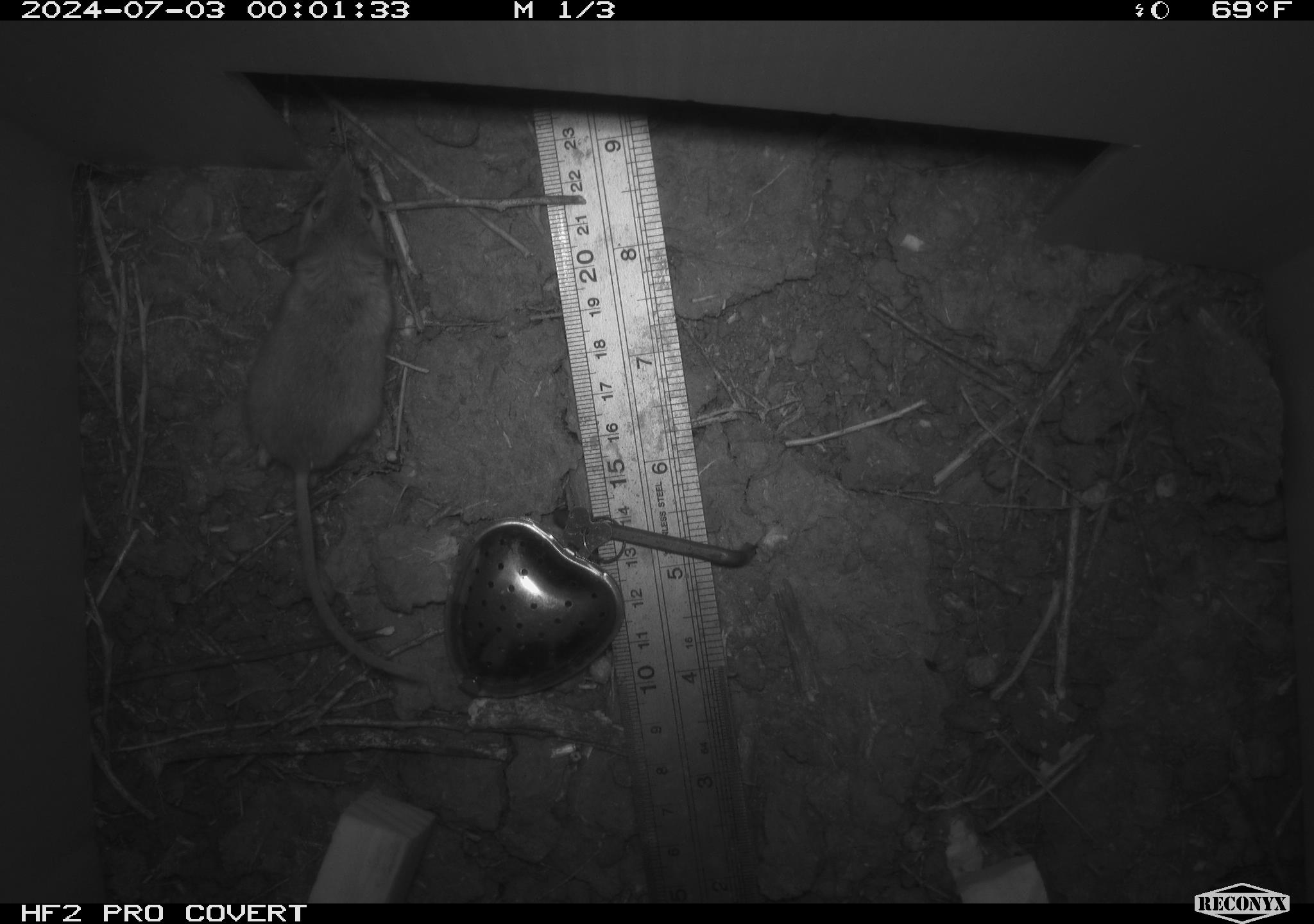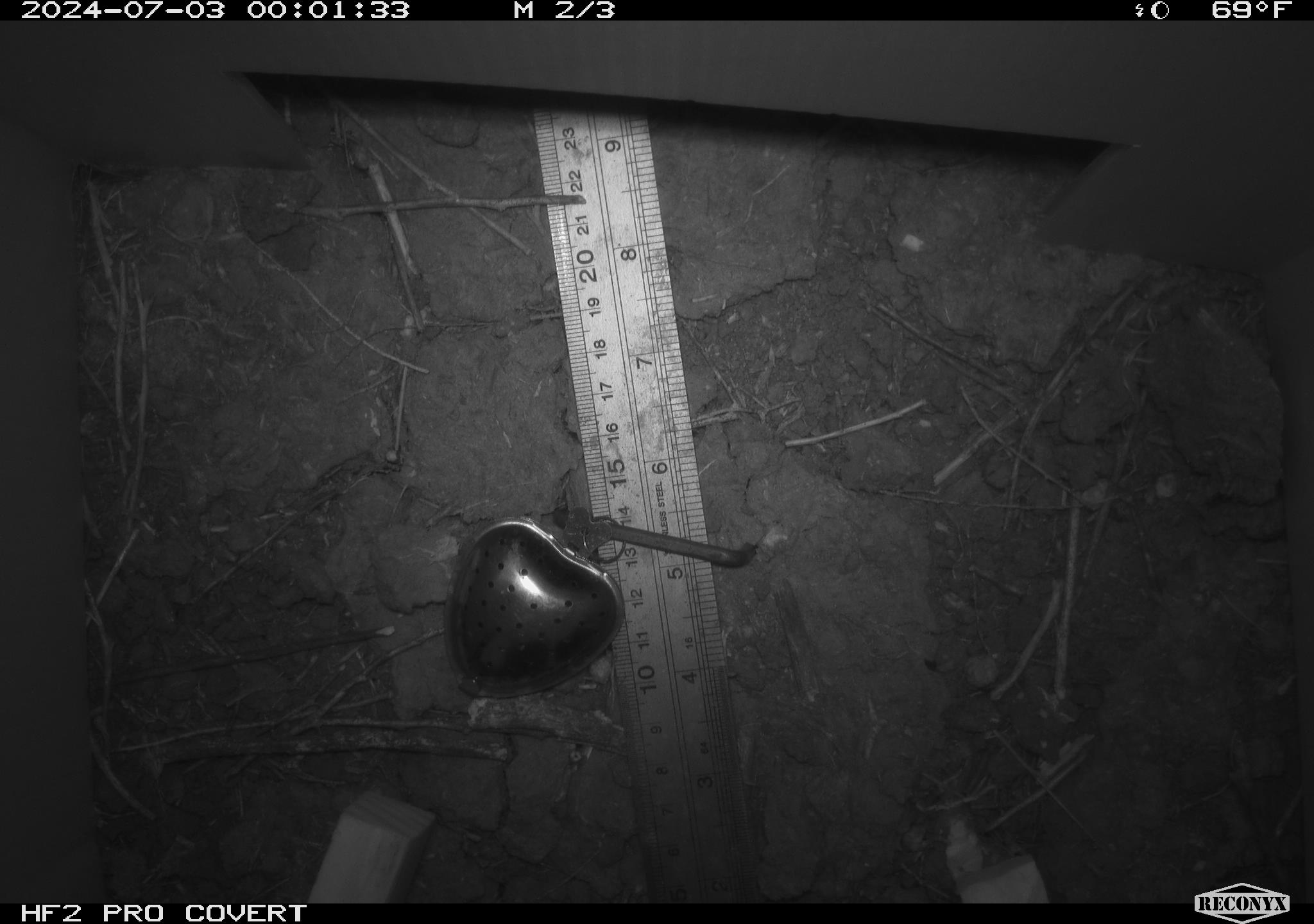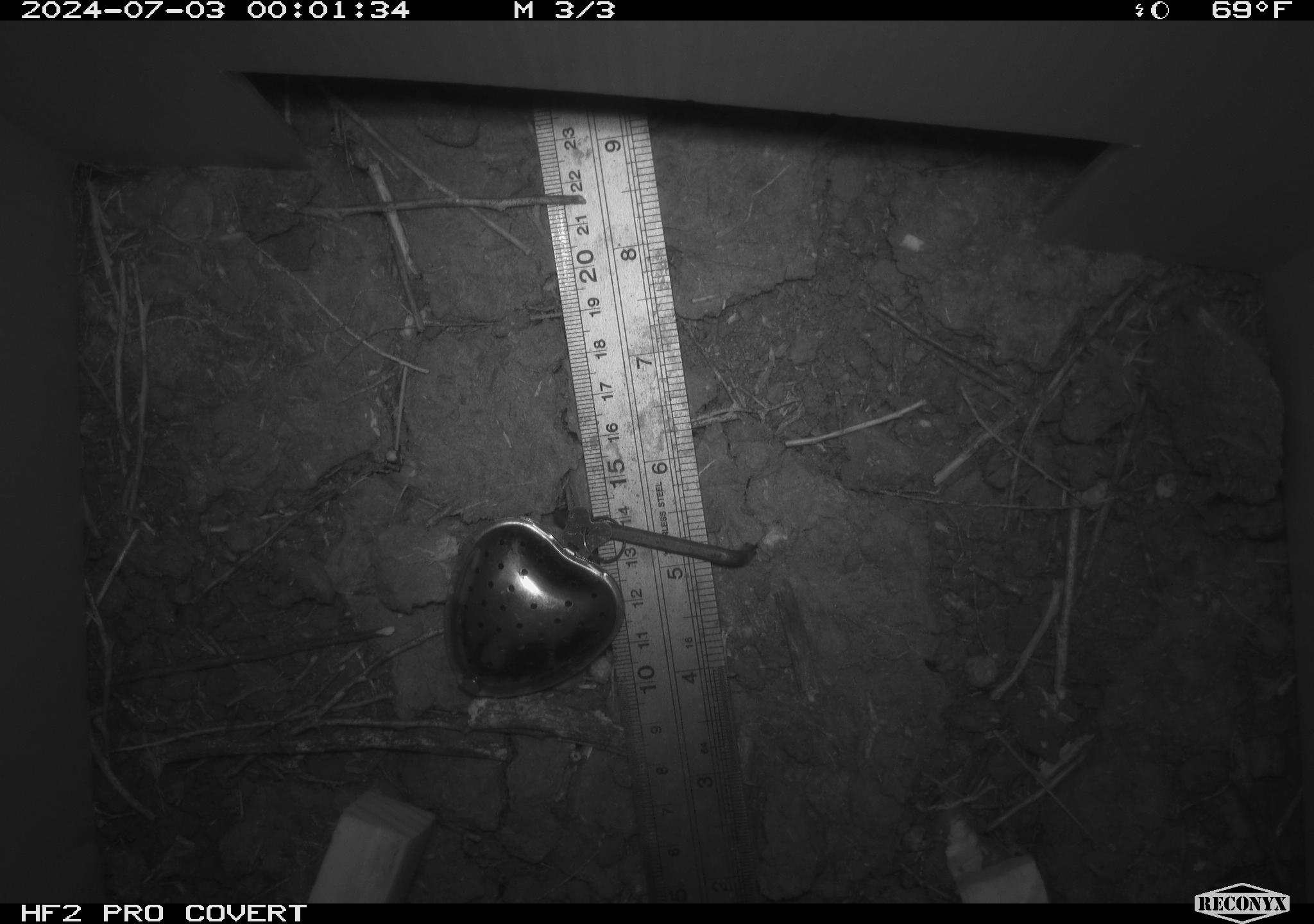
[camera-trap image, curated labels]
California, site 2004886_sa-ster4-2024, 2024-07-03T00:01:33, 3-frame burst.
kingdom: Animalia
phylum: Chordata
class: Mammalia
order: Rodentia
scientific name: Rodentia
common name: mouse species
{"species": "mouse species (Rodentia)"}